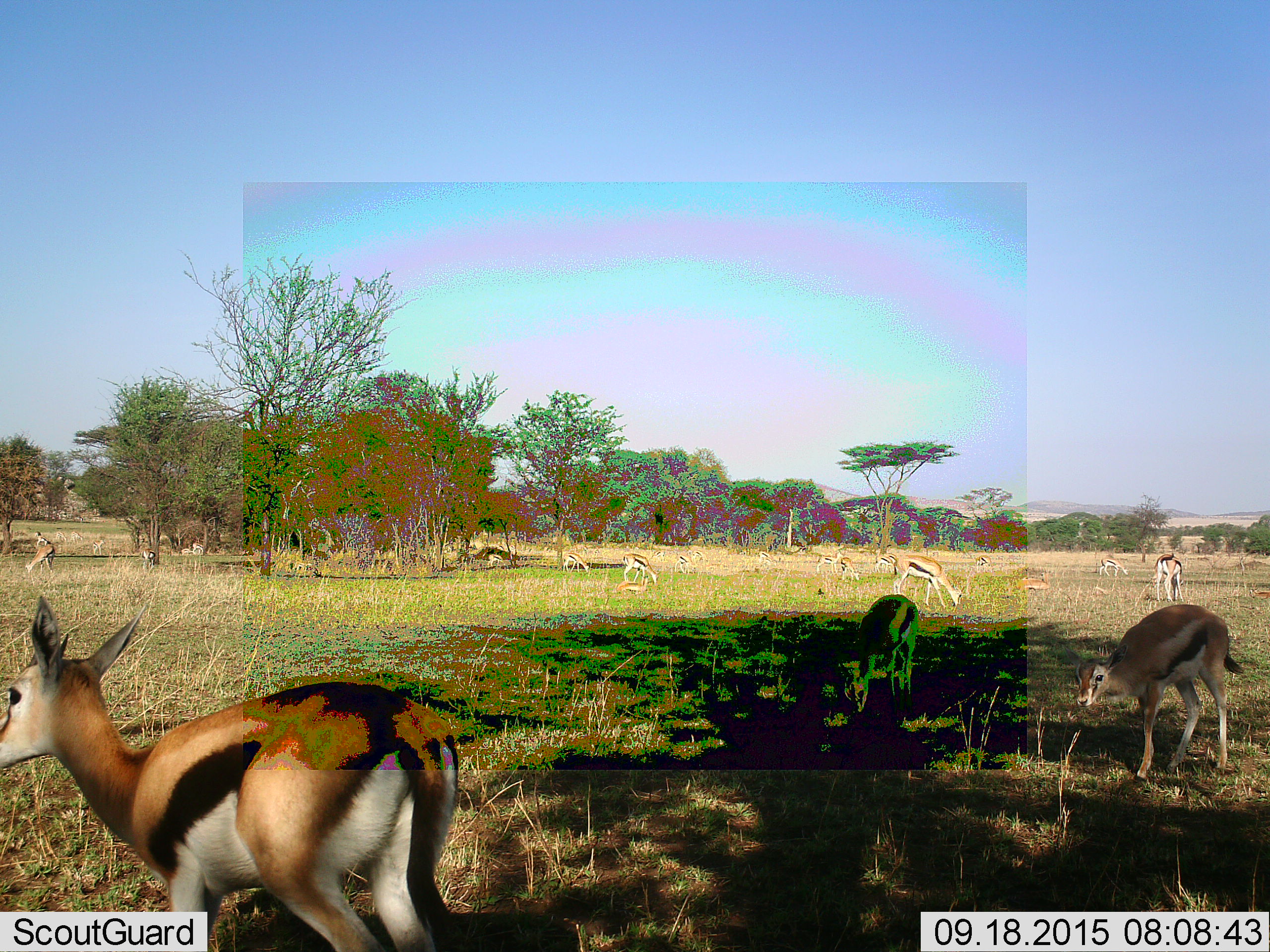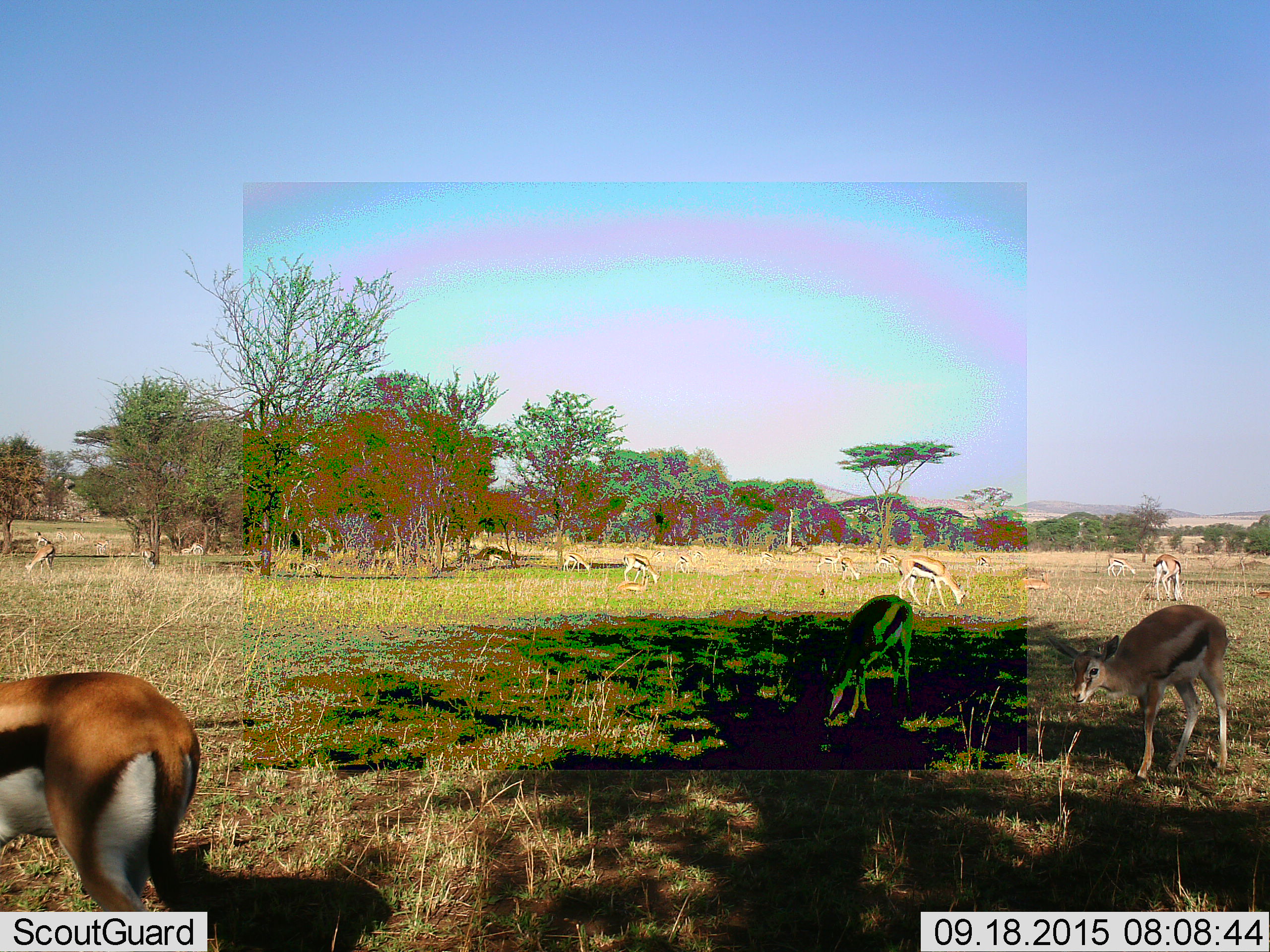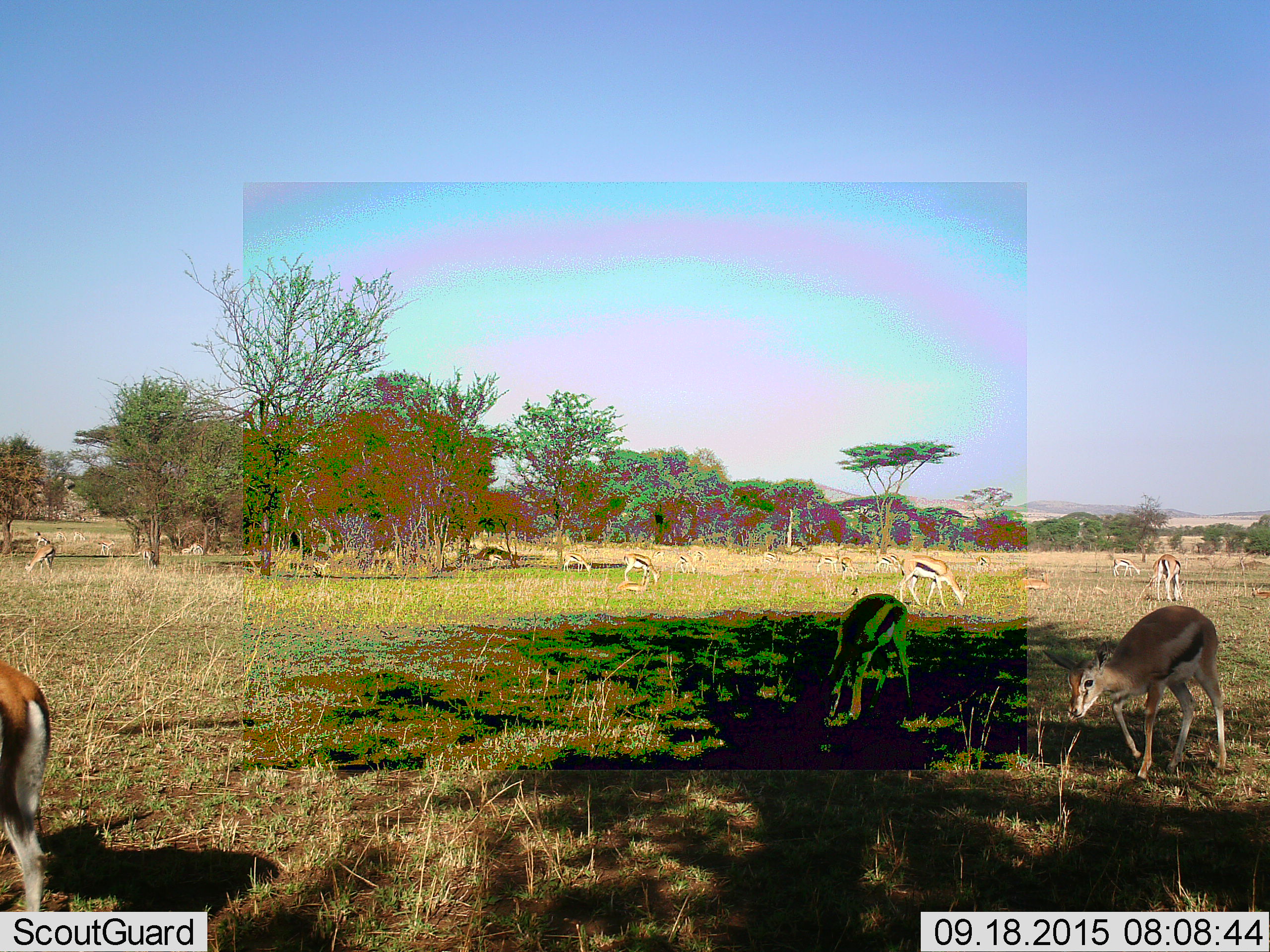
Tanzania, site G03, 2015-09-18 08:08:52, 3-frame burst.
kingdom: Animalia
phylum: Chordata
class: Mammalia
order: Artiodactyla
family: Bovidae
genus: Eudorcas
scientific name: Eudorcas thomsonii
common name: thomson's gazelle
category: gazellethomsons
Gazellethomsons (thomson's gazelle) (Eudorcas thomsonii), count 11-50. Behavior (volunteer vote fractions): standing 71%, resting 41%, moving 59%, interacting 18%. Young present (vote fraction): 24%. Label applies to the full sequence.